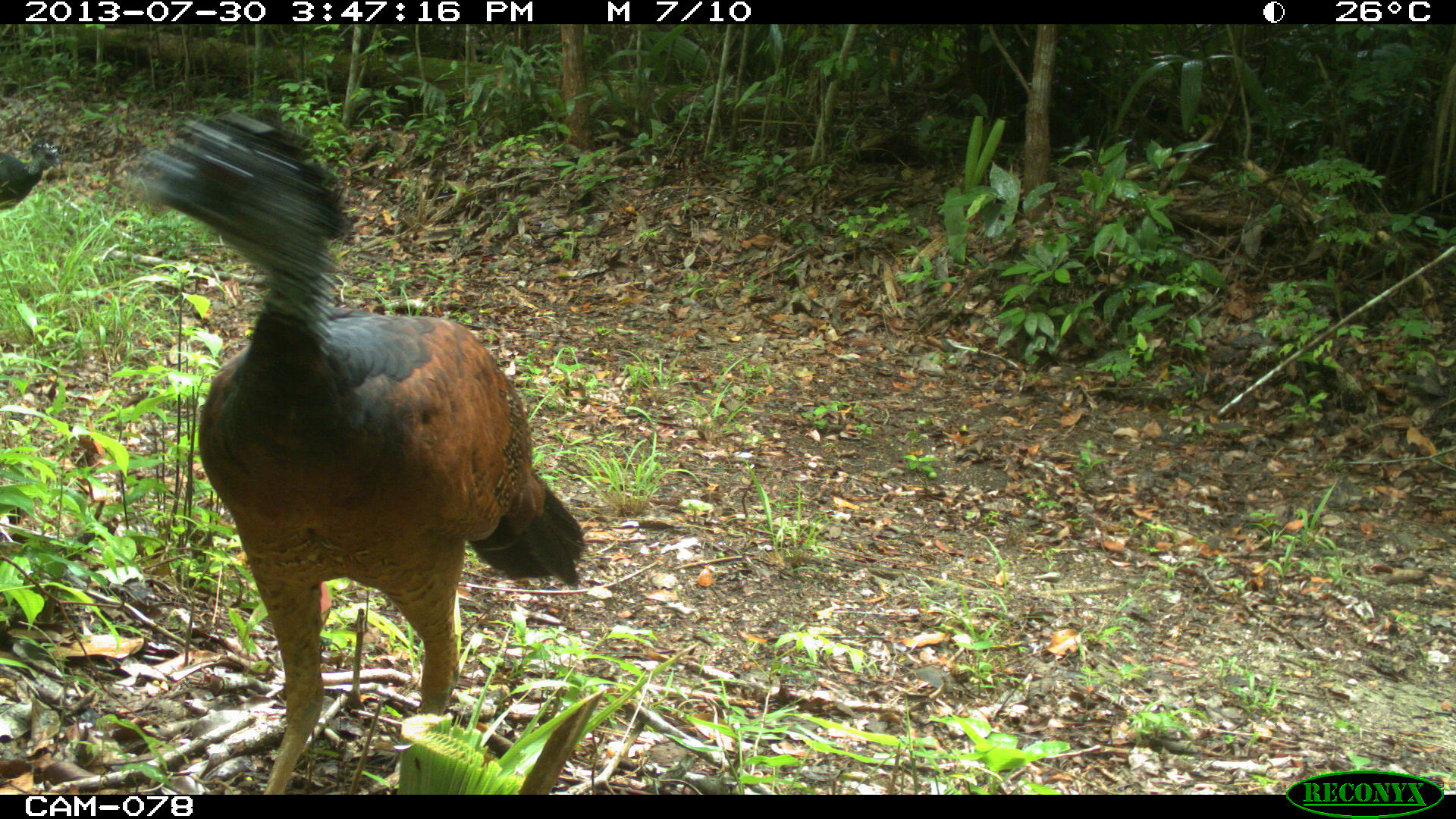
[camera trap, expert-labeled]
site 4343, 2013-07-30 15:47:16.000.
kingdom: Animalia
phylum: Chordata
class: Aves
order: Galliformes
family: Cracidae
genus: Crax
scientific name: Crax rubra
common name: great curassow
Crax rubra (great curassow), count 2, sex female.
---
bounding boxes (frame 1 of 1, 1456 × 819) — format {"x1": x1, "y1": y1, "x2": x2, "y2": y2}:
crax rubra: {"x1": 142, "y1": 98, "x2": 589, "y2": 795}; {"x1": 14, "y1": 137, "x2": 76, "y2": 206}